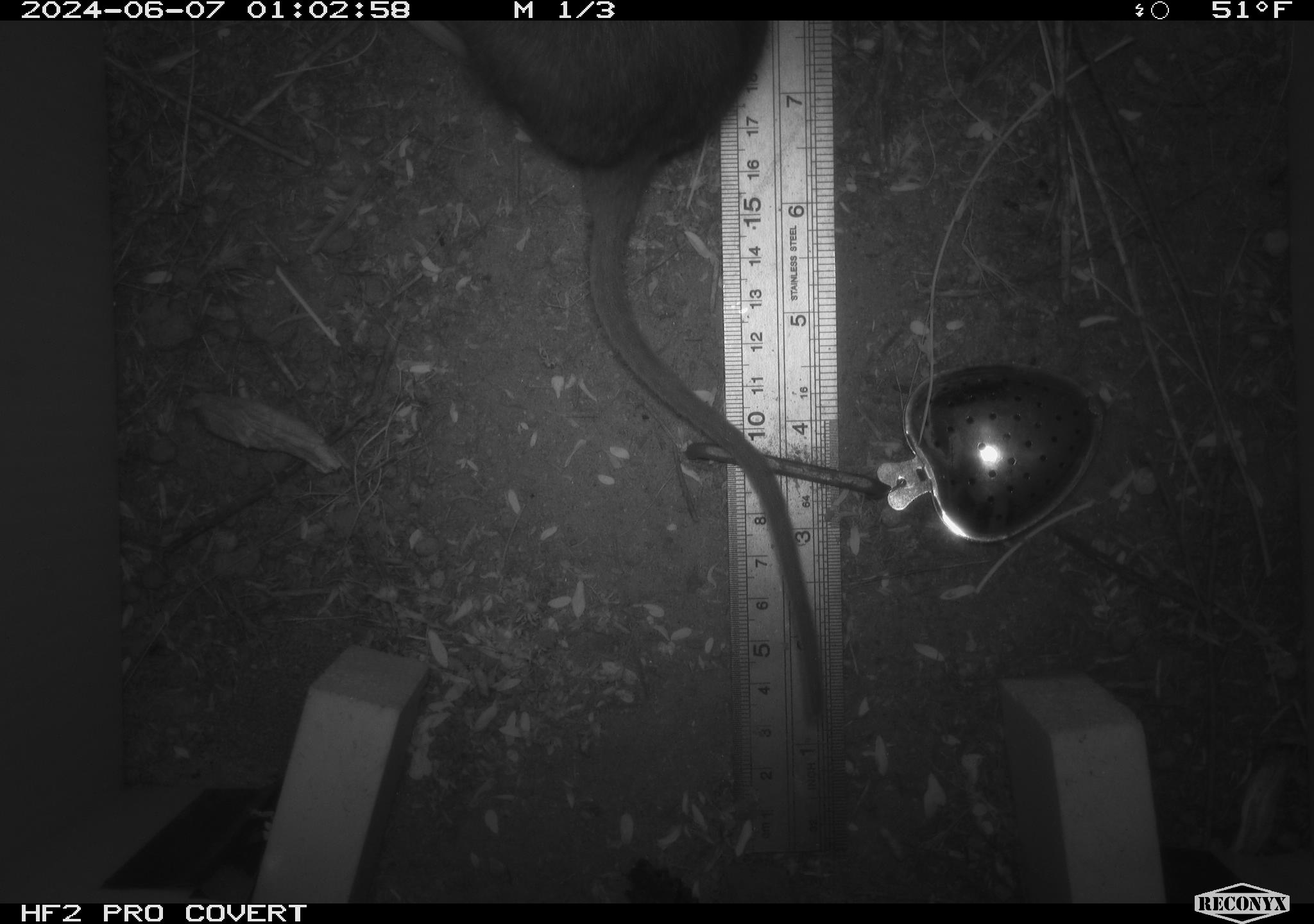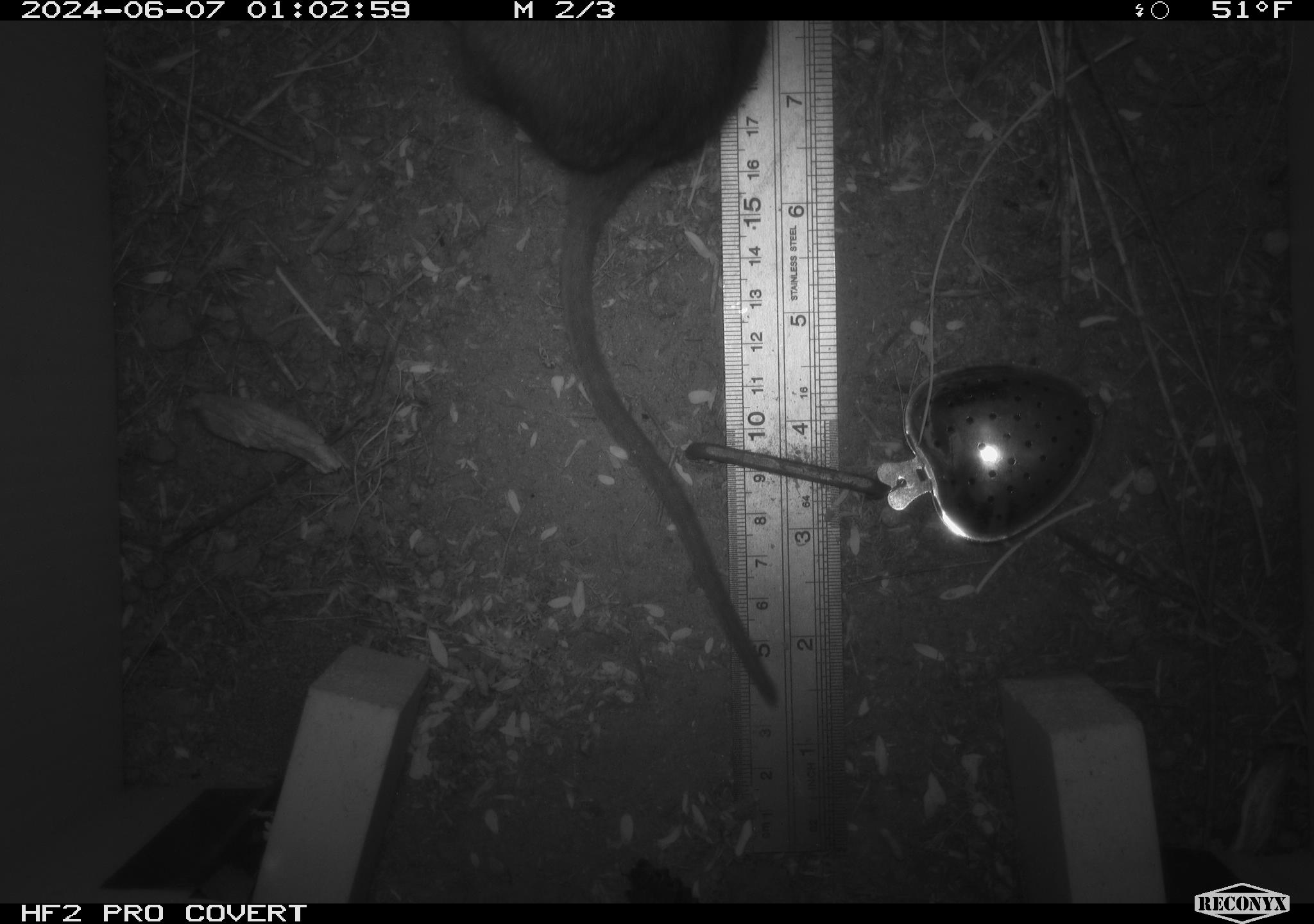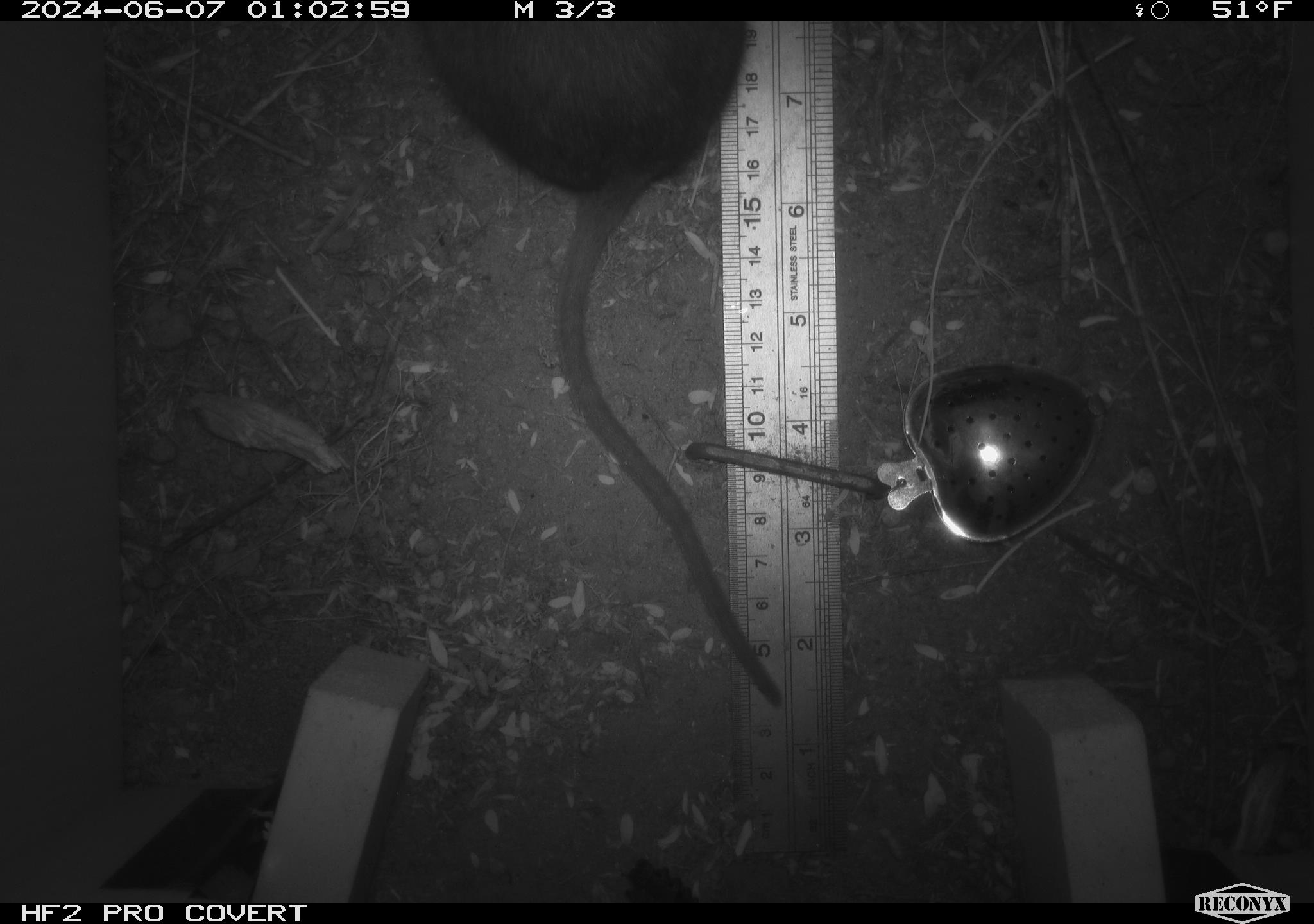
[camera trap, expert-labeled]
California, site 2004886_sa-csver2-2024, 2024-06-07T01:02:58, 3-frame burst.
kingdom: Animalia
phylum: Chordata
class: Mammalia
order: Rodentia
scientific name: Rodentia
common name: rodent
Rodent (Rodentia).